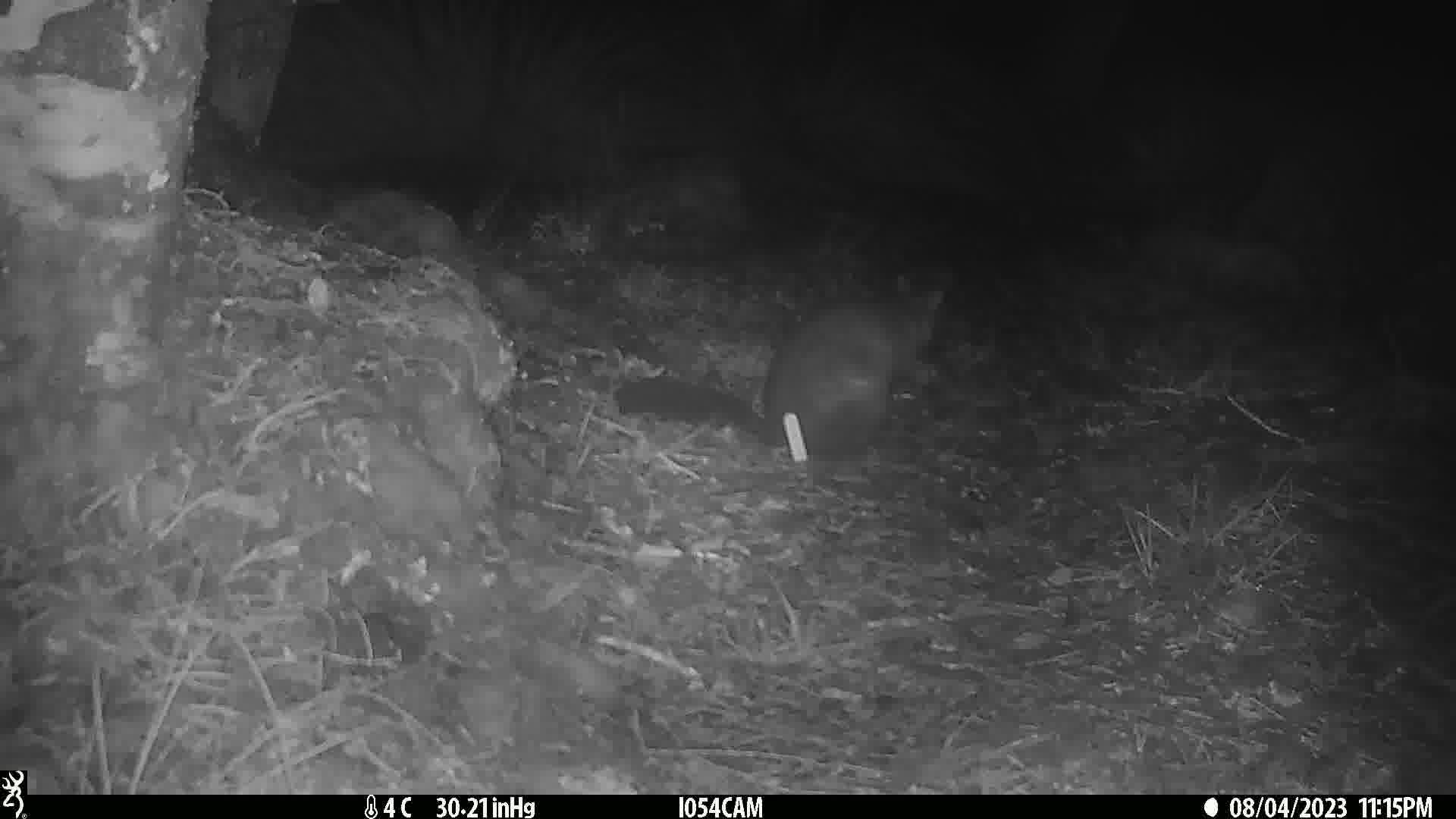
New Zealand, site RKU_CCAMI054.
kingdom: Animalia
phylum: Chordata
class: Mammalia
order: Diprotodontia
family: Phalangeridae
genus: Trichosurus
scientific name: Trichosurus vulpecula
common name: common brushtail possum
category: possum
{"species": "possum (common brushtail possum) (Trichosurus vulpecula)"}